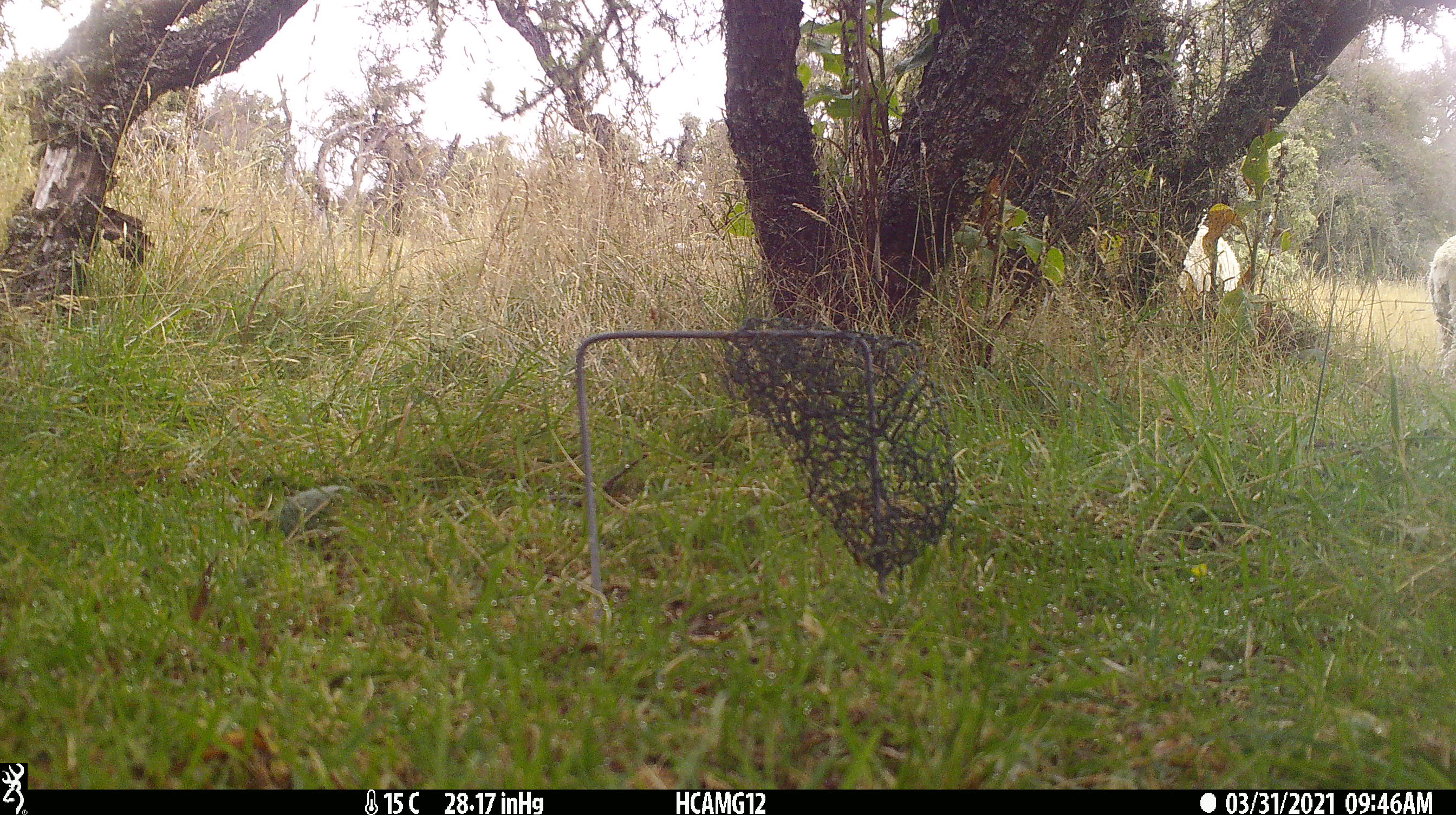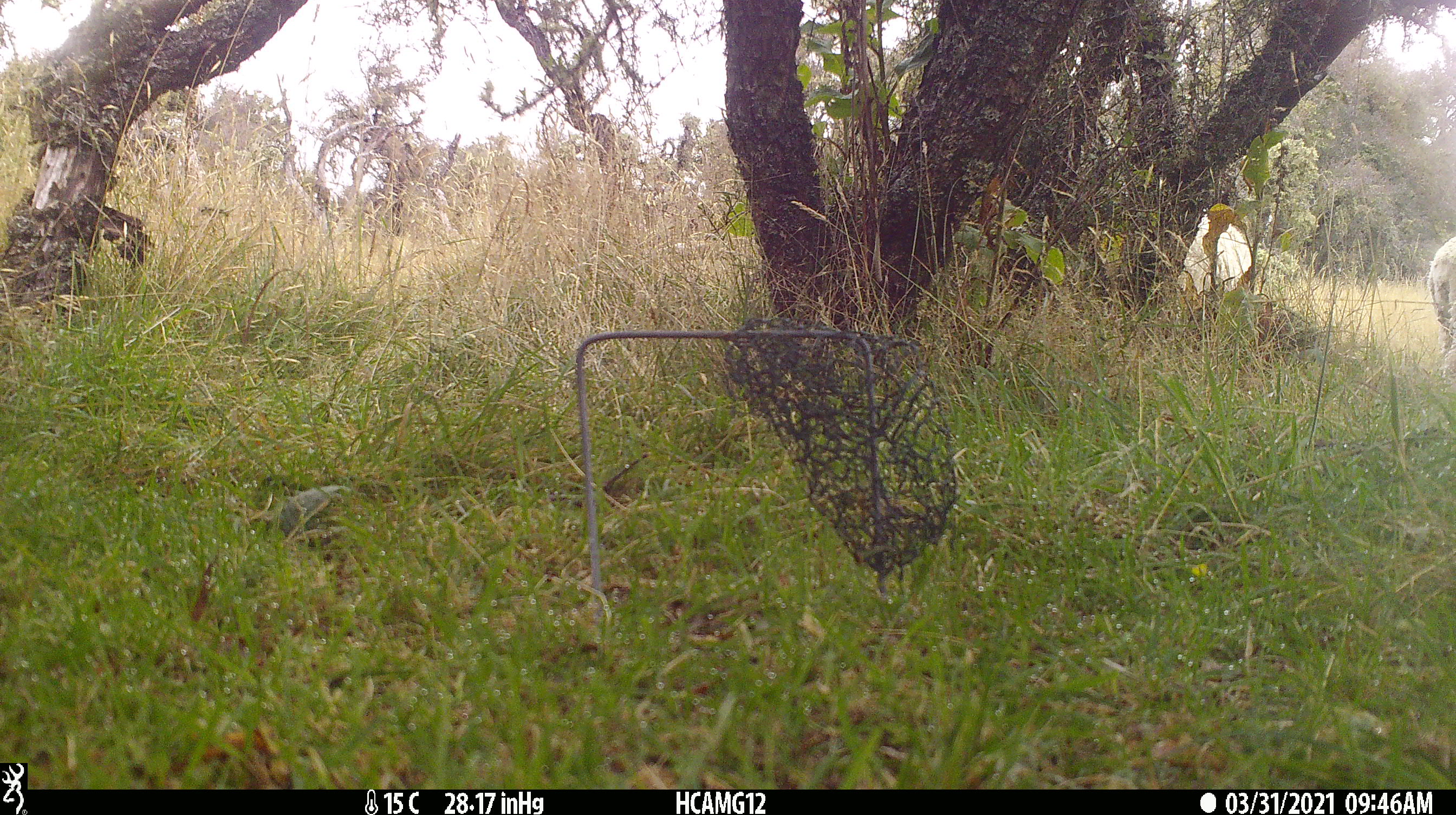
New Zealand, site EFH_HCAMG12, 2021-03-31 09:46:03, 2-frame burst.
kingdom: Animalia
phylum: Chordata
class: Mammalia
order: Artiodactyla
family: Bovidae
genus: Ovis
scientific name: Ovis aries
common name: domestic sheep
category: sheep